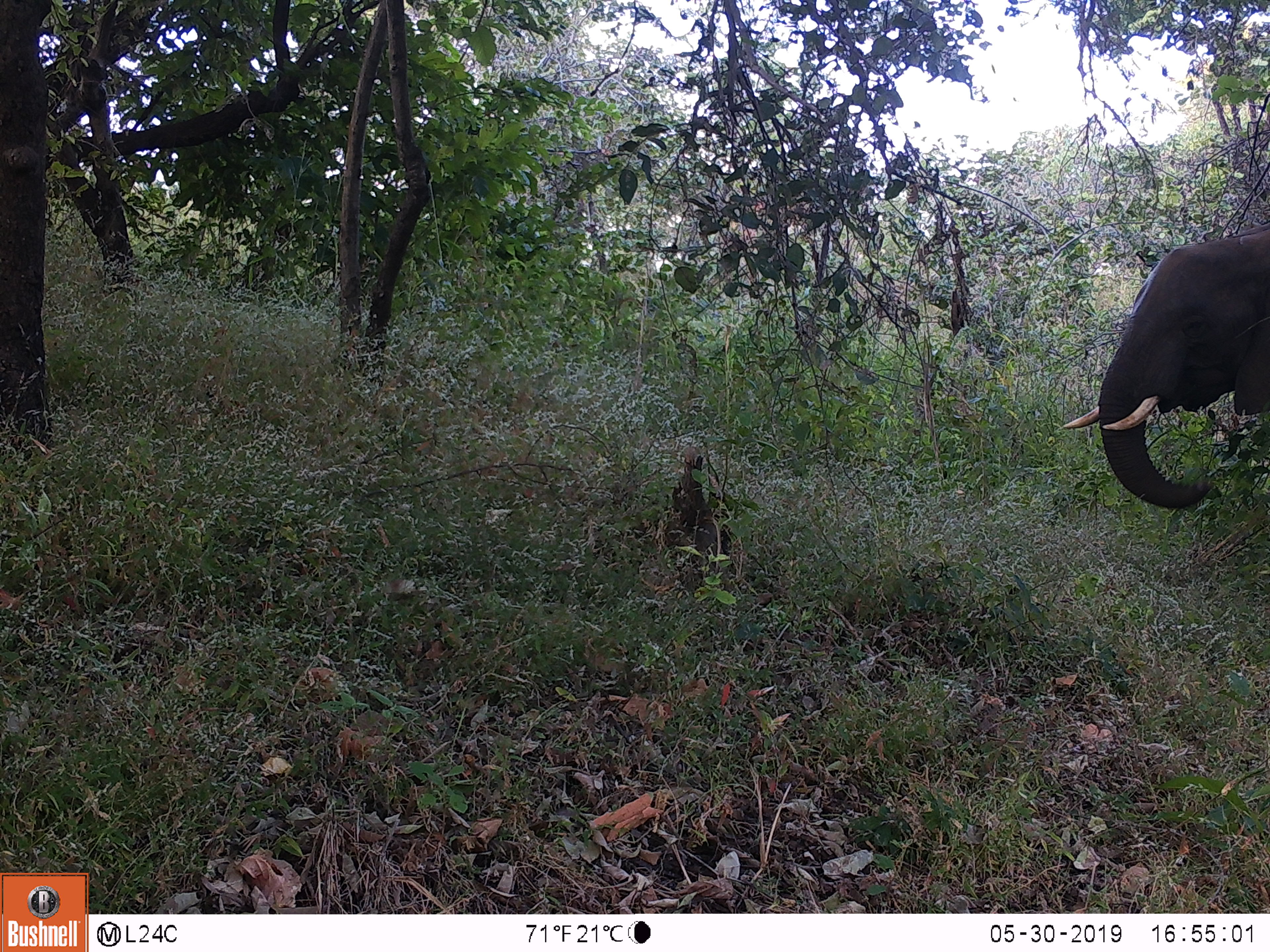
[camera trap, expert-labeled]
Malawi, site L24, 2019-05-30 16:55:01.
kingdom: Animalia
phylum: Chordata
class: Mammalia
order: Proboscidea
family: Elephantidae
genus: Loxodonta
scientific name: Loxodonta africana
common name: african savanna elephant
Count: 1.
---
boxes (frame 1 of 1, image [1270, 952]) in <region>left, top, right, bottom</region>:
african savanna elephant: <region>1061, 222, 1263, 529</region>